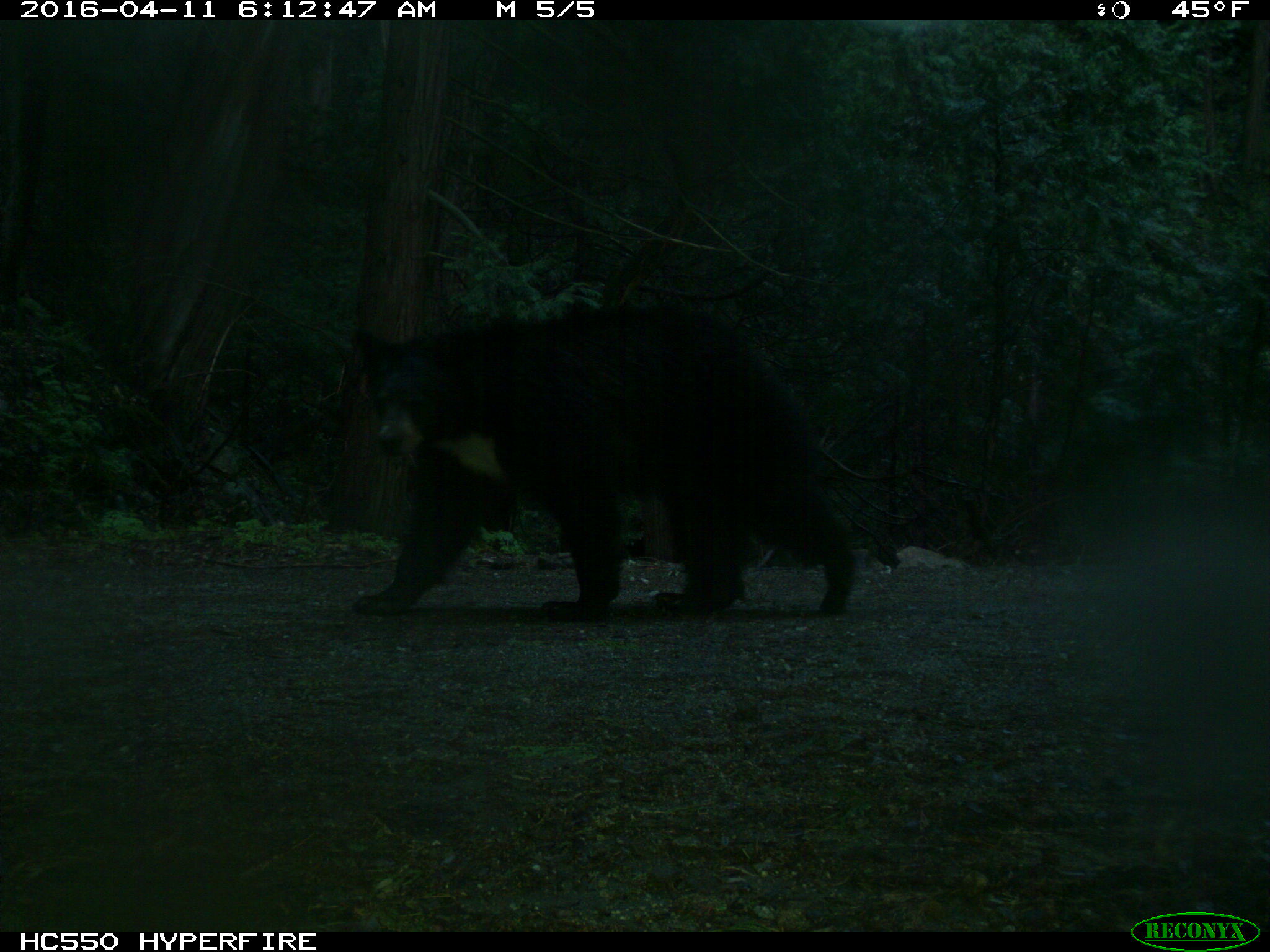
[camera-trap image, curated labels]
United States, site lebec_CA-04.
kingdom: Animalia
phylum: Chordata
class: Mammalia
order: Carnivora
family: Ursidae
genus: Ursus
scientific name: Ursus americanus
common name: american black bear